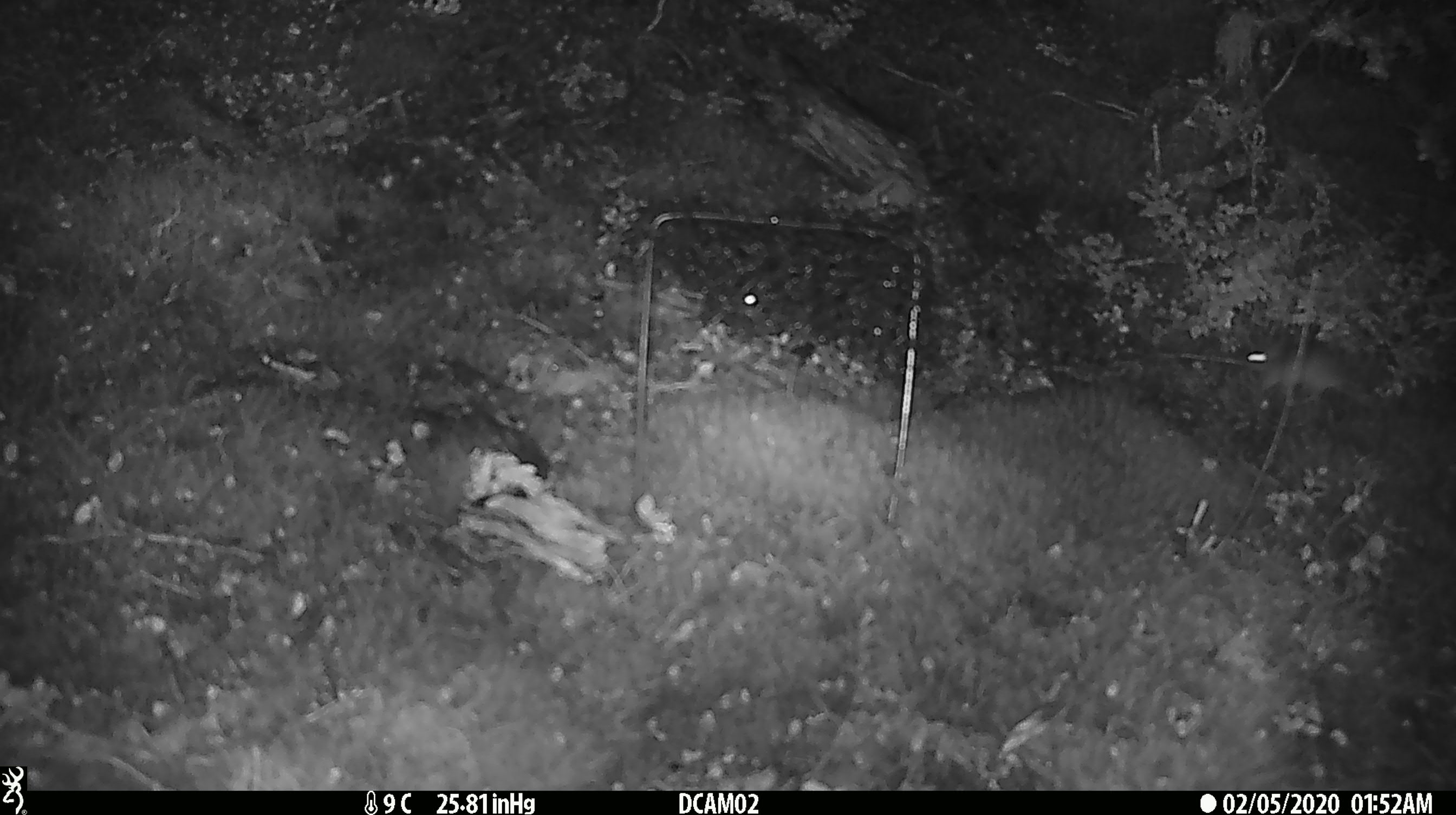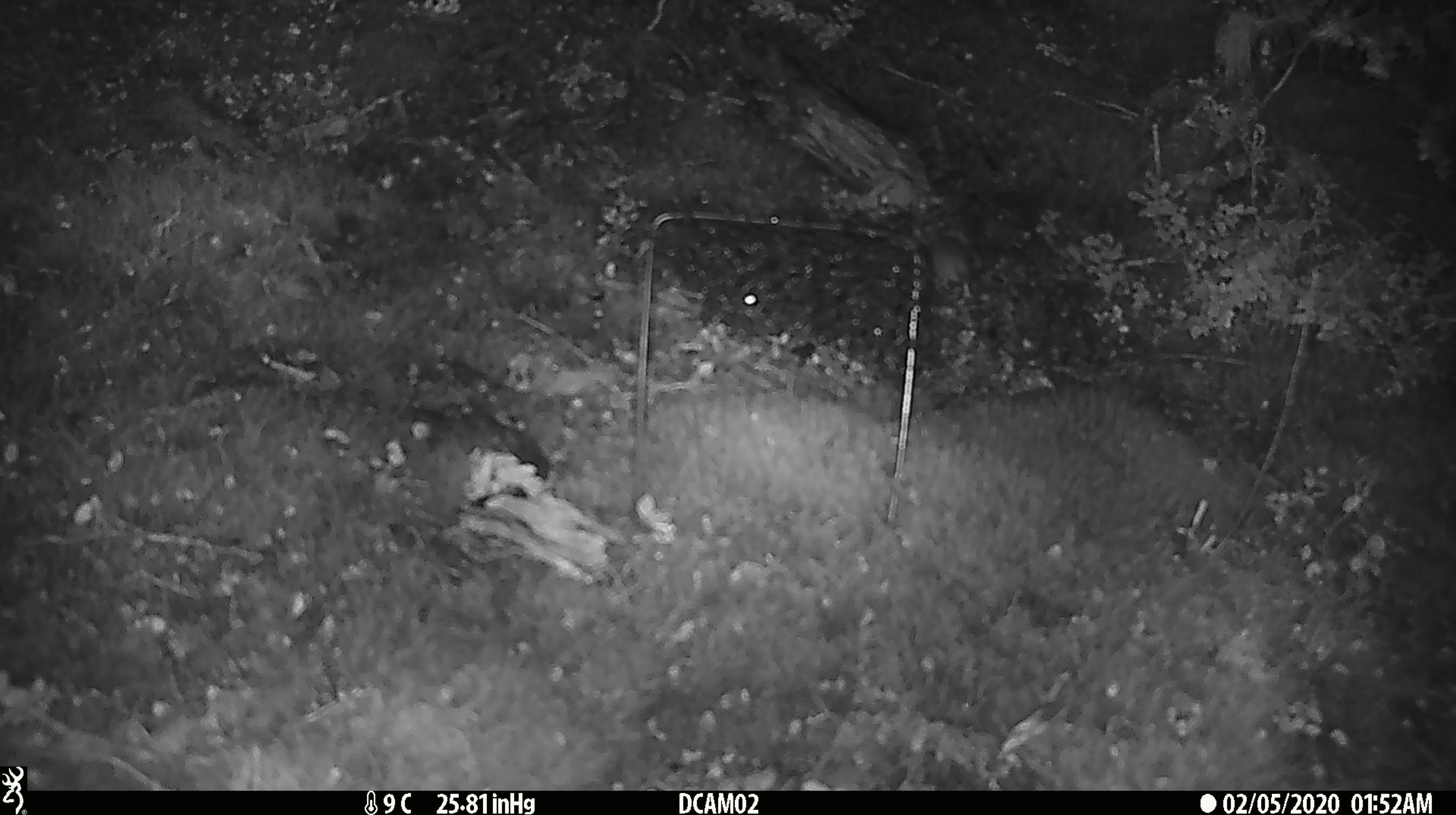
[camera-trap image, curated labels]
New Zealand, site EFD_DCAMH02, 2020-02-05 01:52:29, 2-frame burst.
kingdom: Animalia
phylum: Chordata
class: Mammalia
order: Rodentia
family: Muridae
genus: Mus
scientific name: Mus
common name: mouse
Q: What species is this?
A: Mouse (Mus).